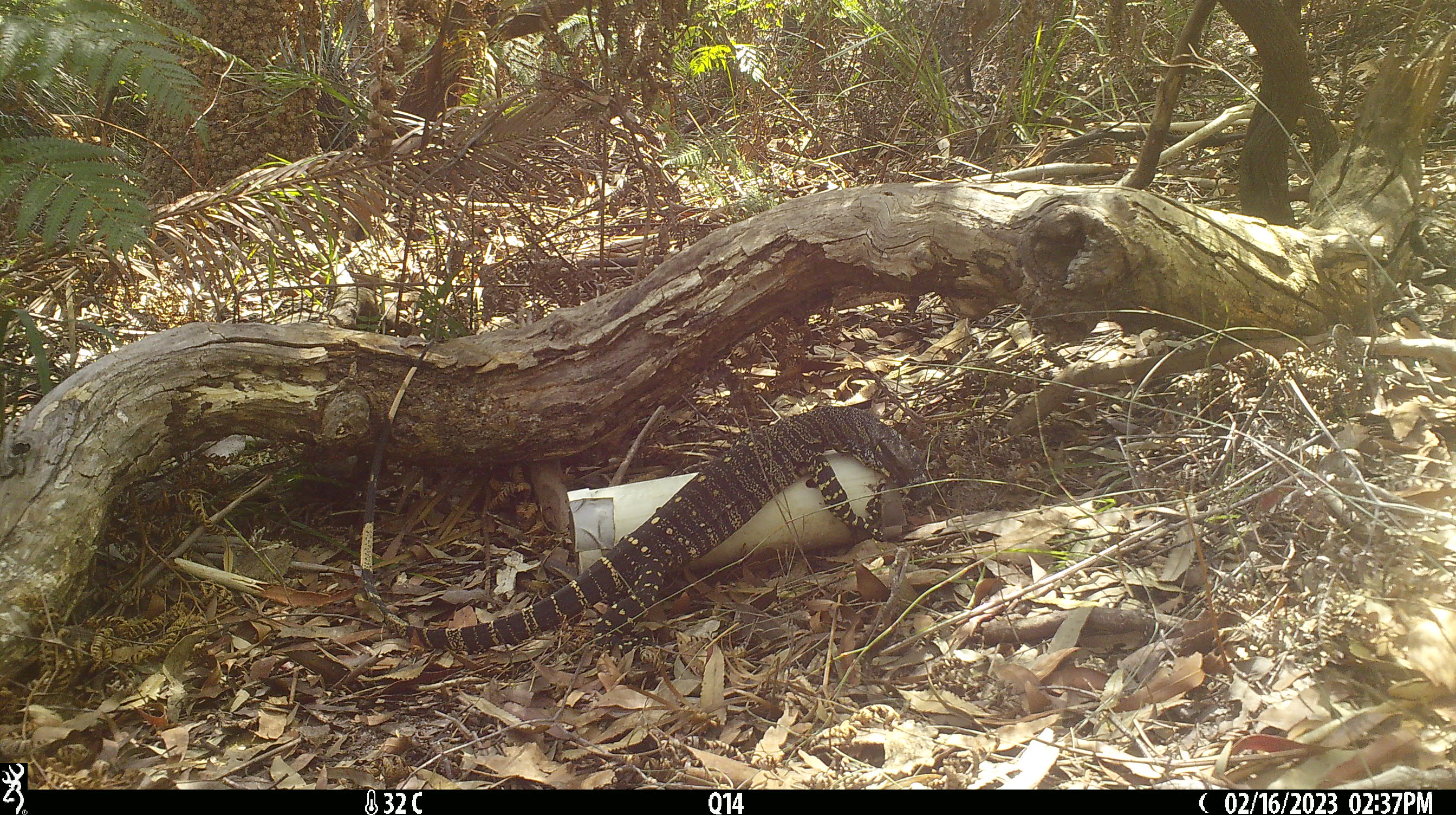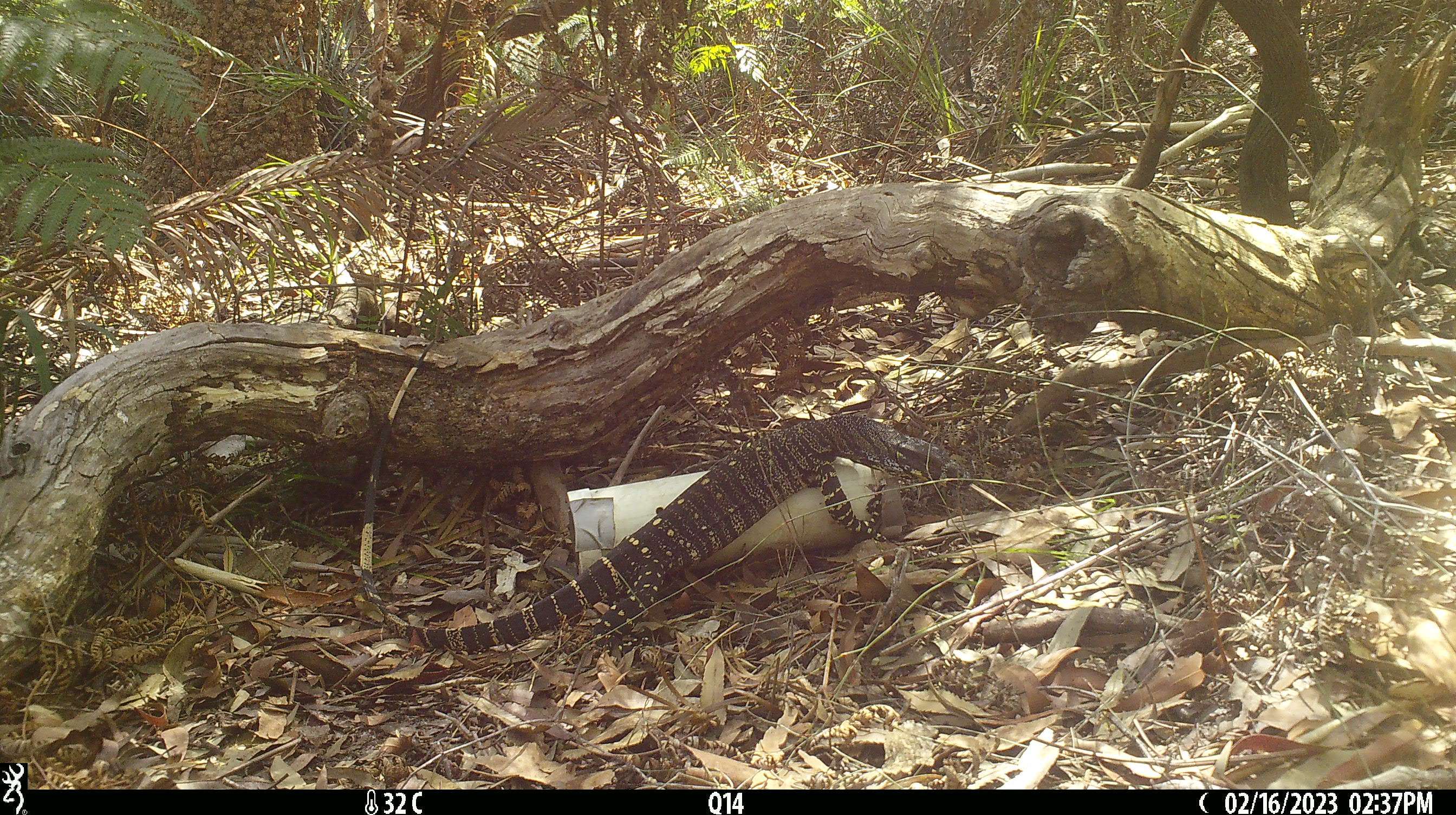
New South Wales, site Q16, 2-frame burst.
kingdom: Animalia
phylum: Chordata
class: Reptilia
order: Squamata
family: Varanidae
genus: Varanus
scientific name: Varanus varius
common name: lace monitor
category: goanna